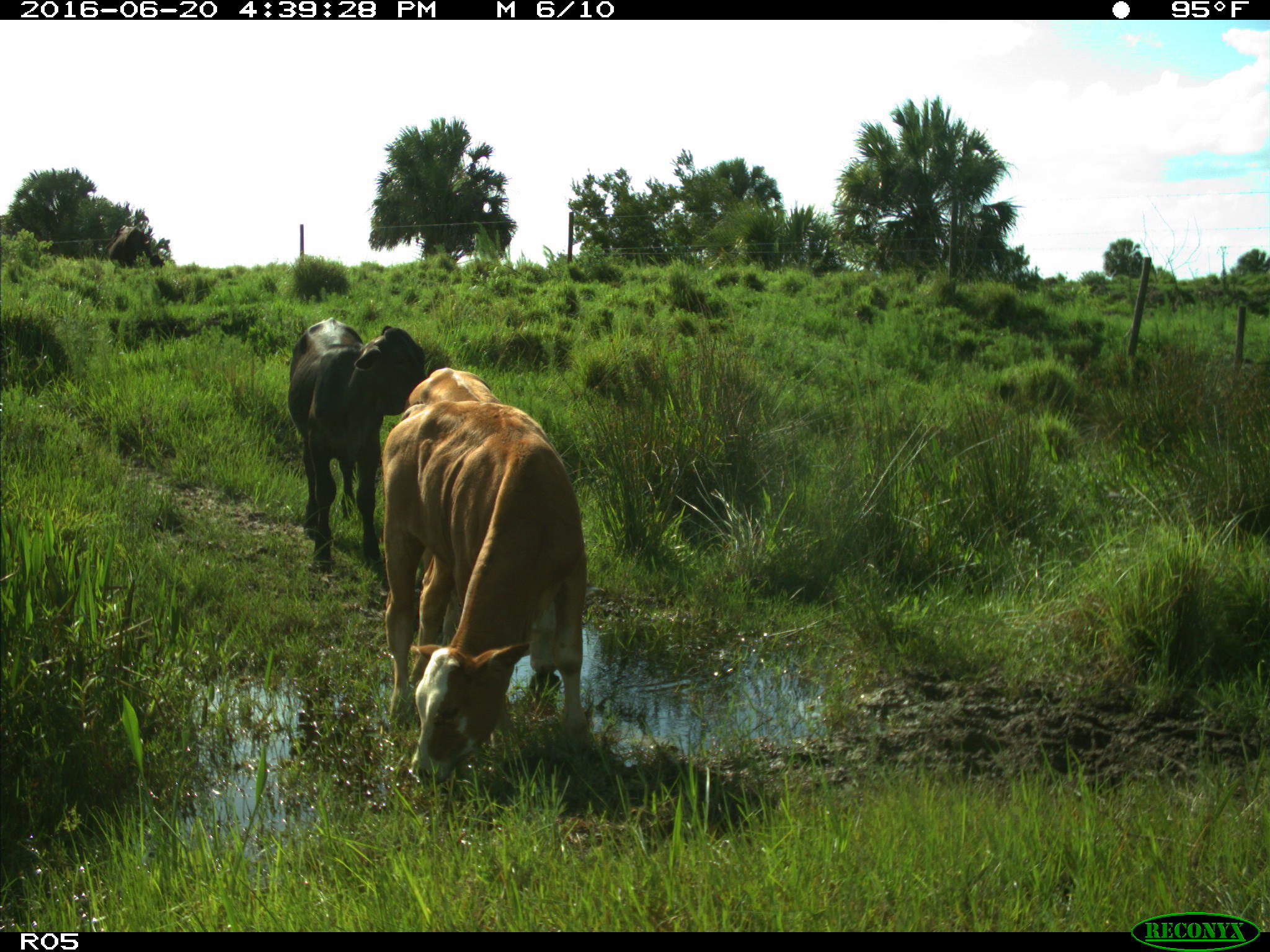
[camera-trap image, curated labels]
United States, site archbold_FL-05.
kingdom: Animalia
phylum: Chordata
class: Mammalia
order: Artiodactyla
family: Bovidae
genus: Bos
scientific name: Bos taurus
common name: domestic cow